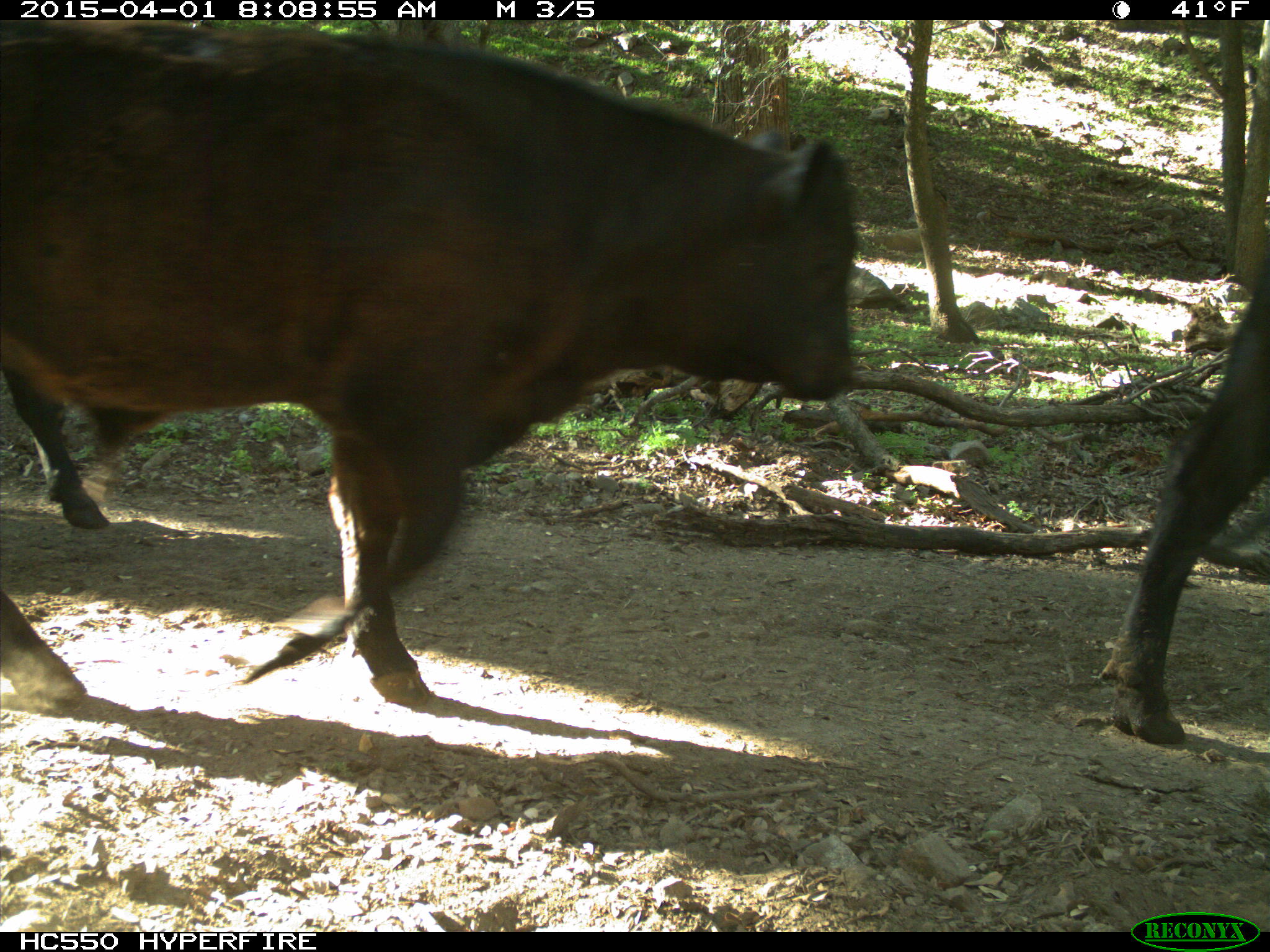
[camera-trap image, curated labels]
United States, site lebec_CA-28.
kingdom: Animalia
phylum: Chordata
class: Mammalia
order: Artiodactyla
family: Bovidae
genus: Bos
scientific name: Bos taurus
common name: domestic cow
Bos taurus (domestic cow).